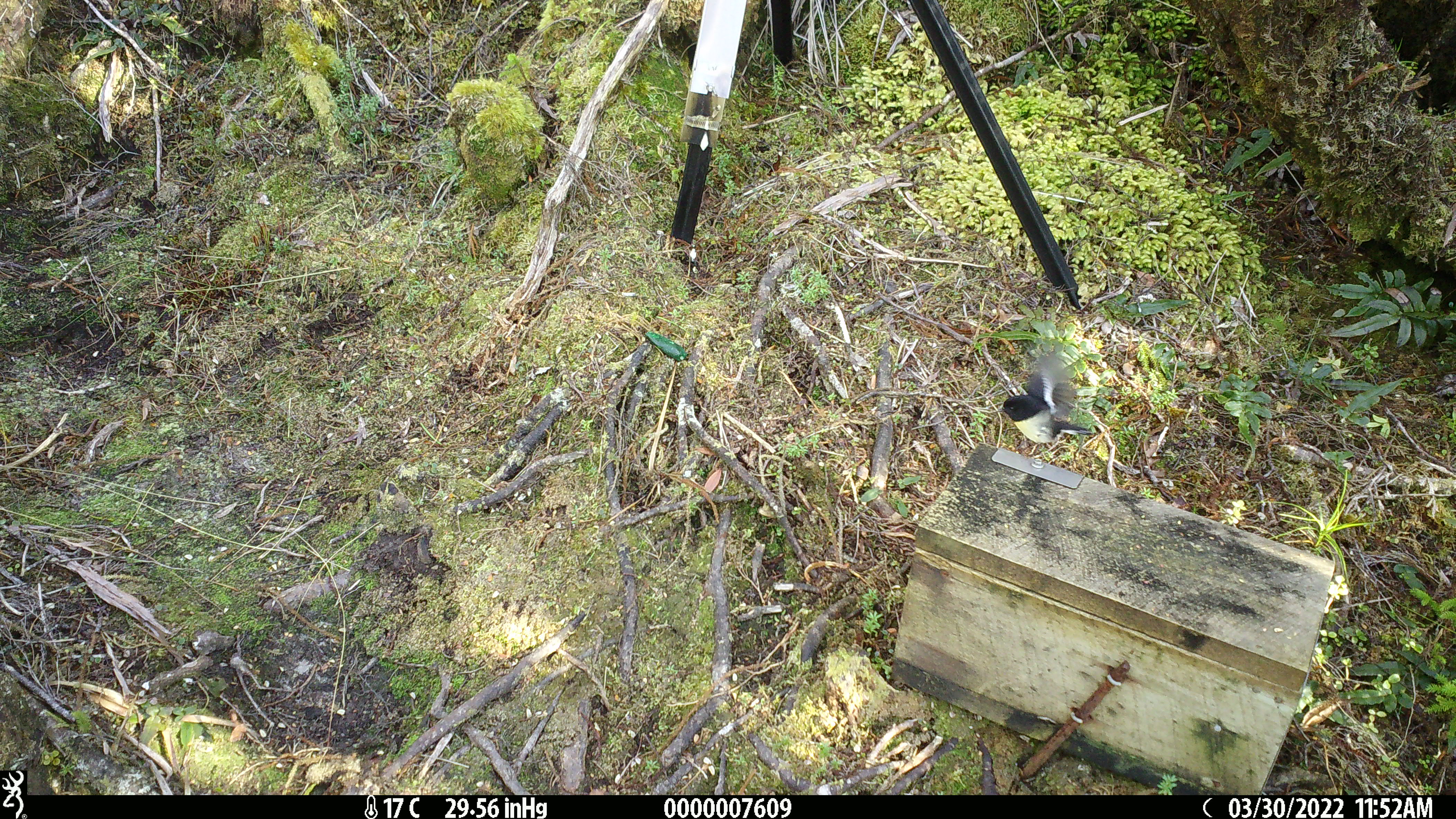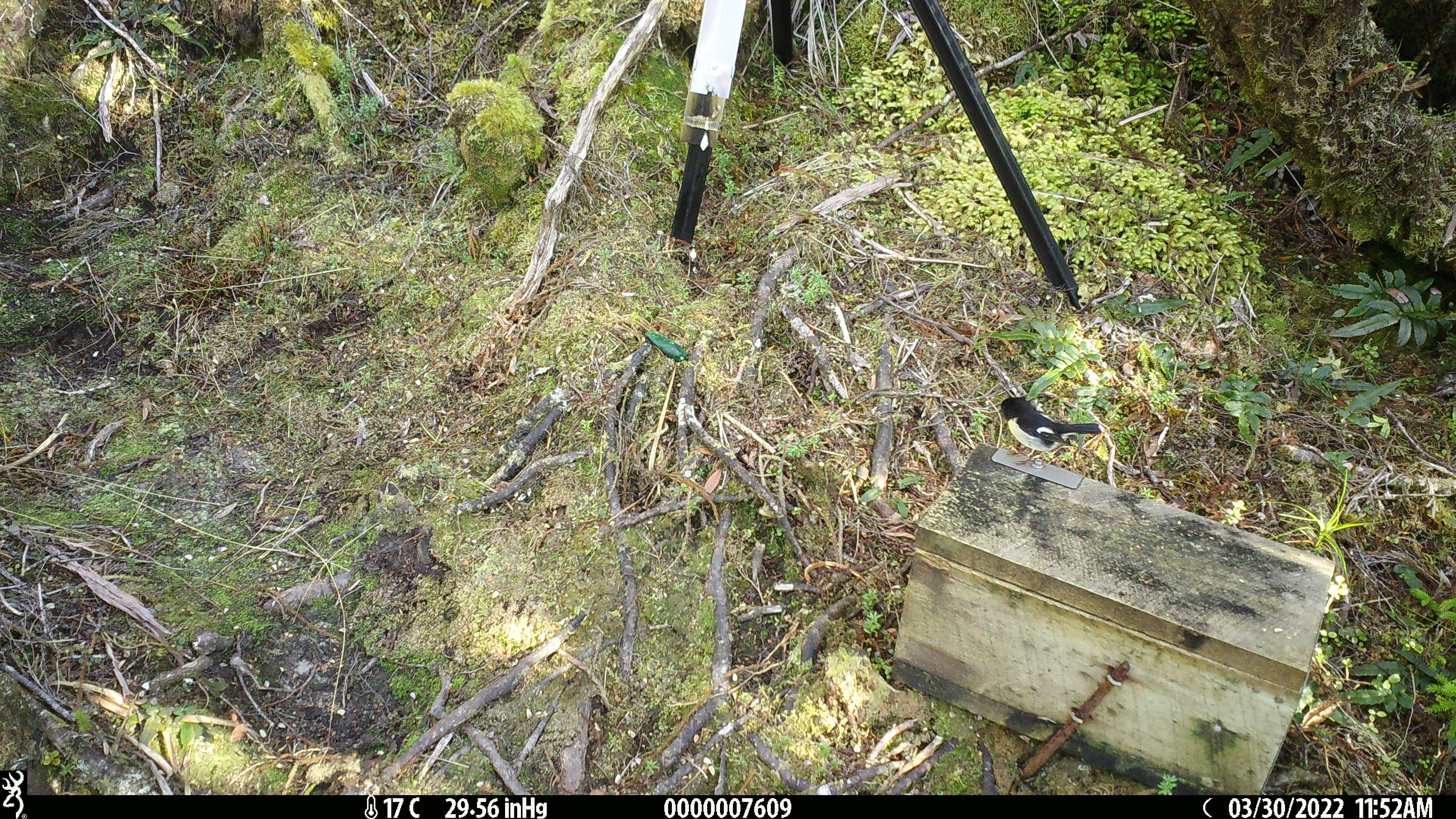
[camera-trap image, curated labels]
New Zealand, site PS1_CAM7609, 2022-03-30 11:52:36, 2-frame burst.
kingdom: Animalia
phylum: Chordata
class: Aves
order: Passeriformes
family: Petroicidae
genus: Petroica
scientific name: Petroica macrocephala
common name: tomtit